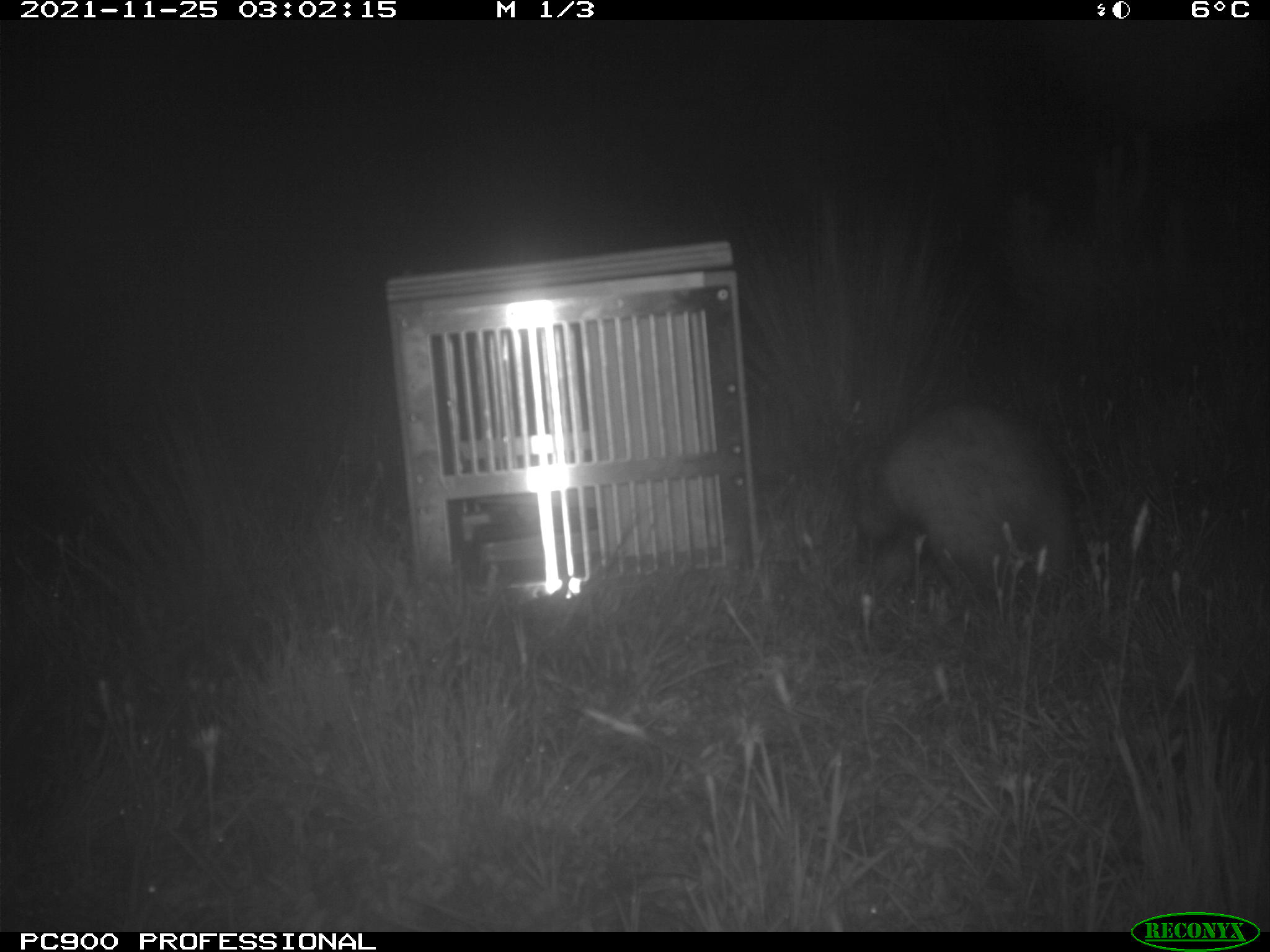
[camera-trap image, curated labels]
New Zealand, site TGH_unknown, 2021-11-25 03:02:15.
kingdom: Animalia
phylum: Chordata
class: Mammalia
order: Carnivora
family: Mustelidae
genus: Mustela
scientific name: Mustela furo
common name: ferret